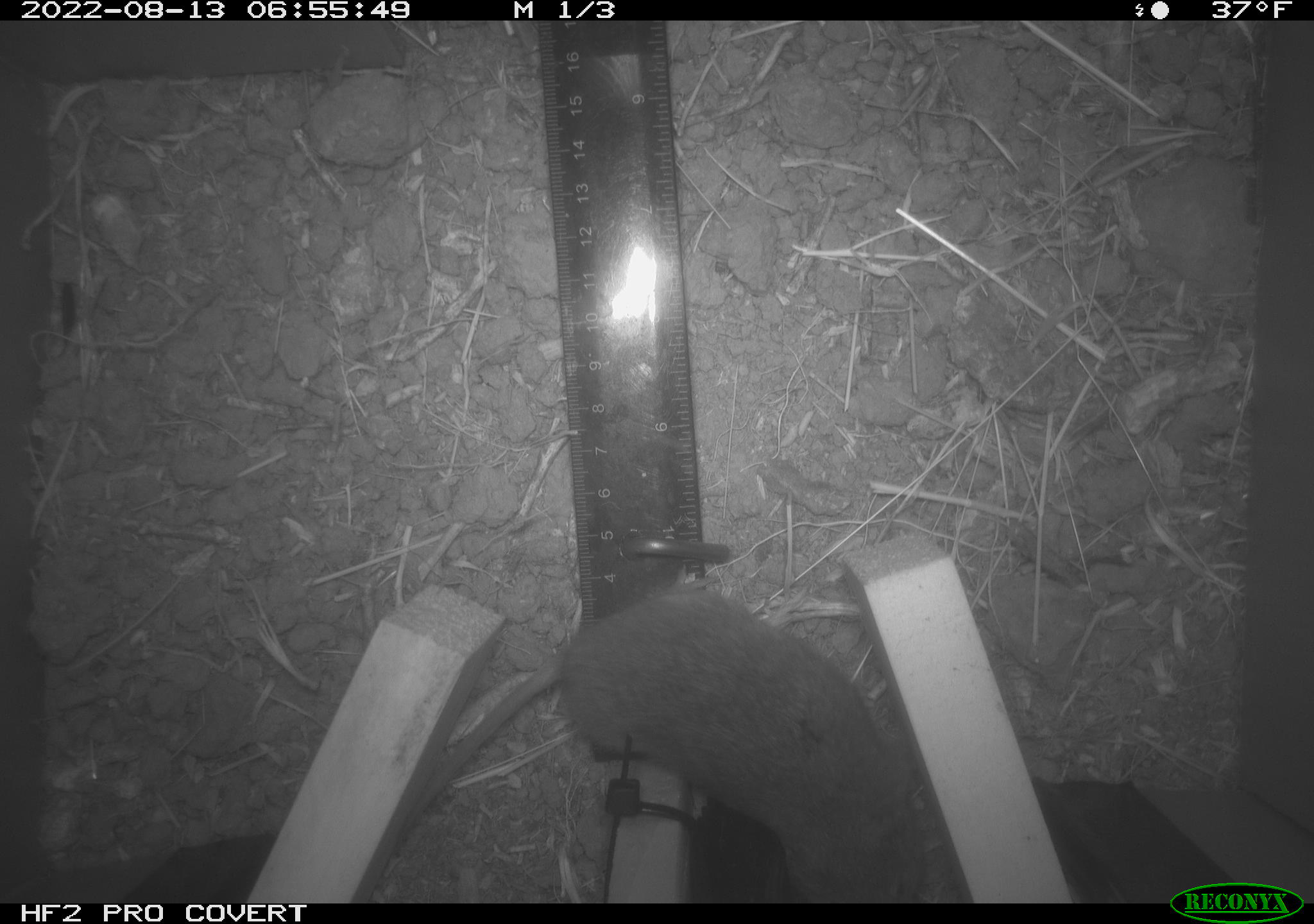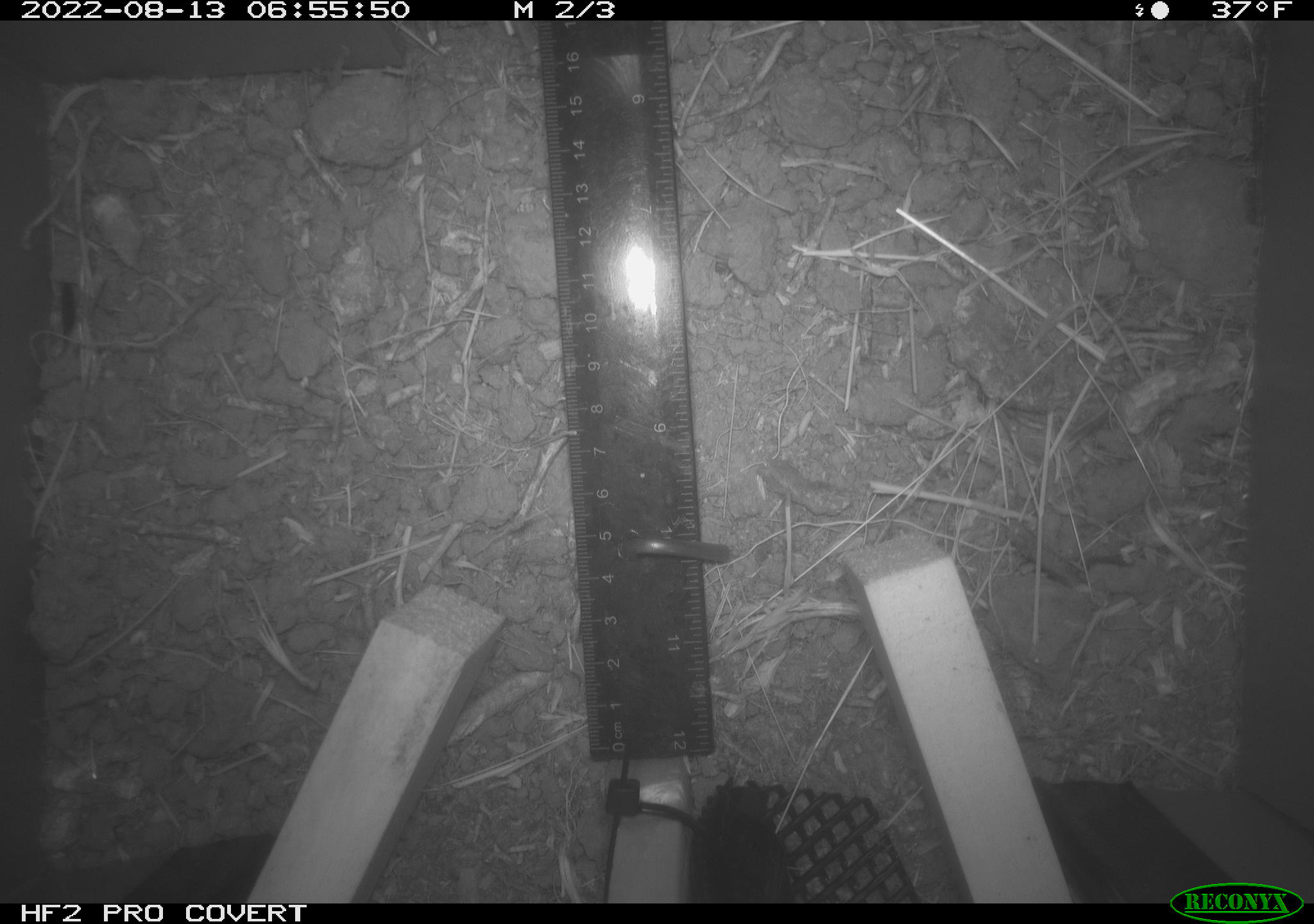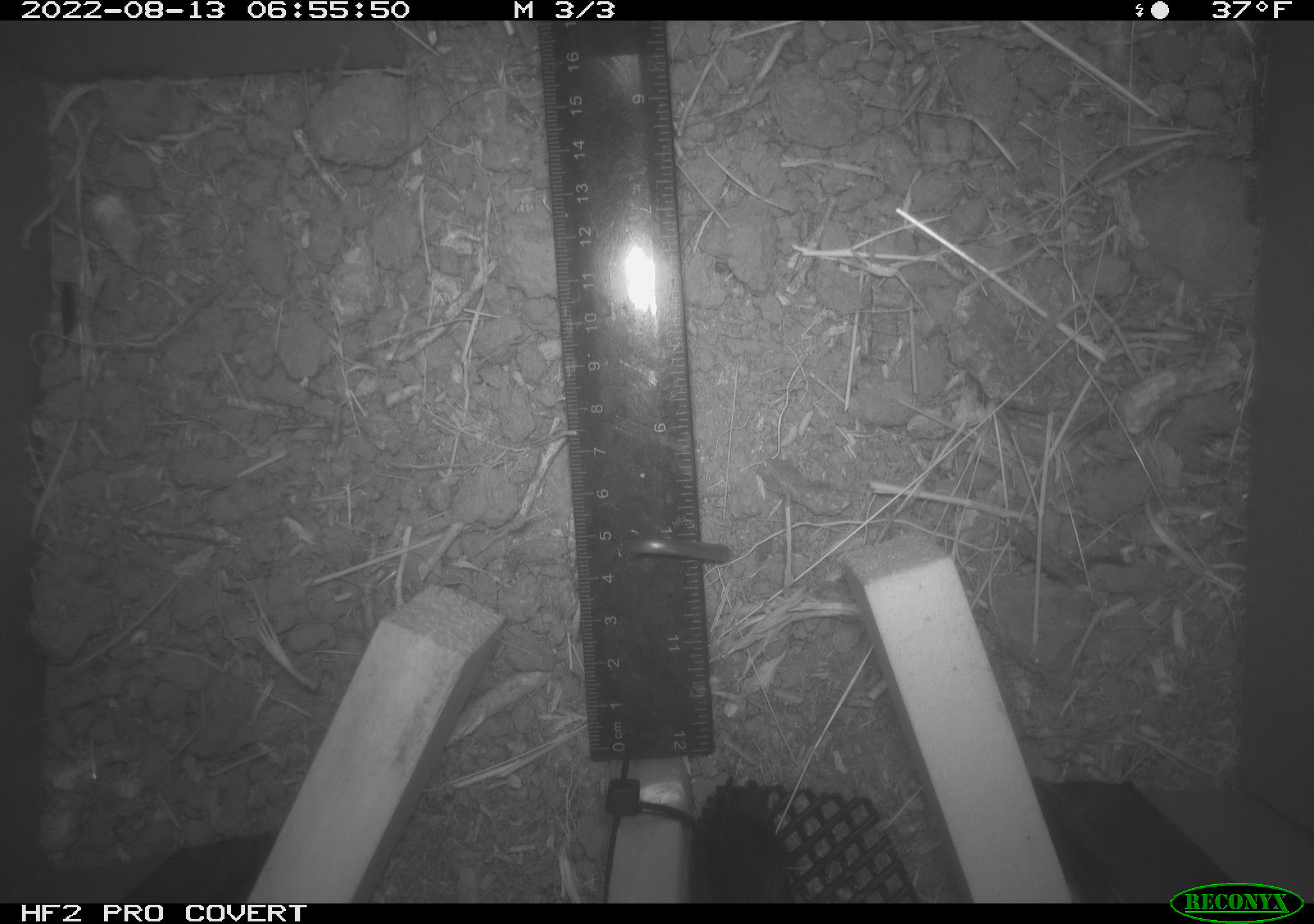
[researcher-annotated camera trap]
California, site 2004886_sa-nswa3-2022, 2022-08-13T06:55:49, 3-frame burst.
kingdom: Animalia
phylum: Chordata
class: Mammalia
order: Rodentia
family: Cricetidae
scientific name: Cricetidae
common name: hamsters, voles, lemmings, and allies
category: cricetidae family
Cricetidae family (hamsters, voles, lemmings, and allies) (Cricetidae).